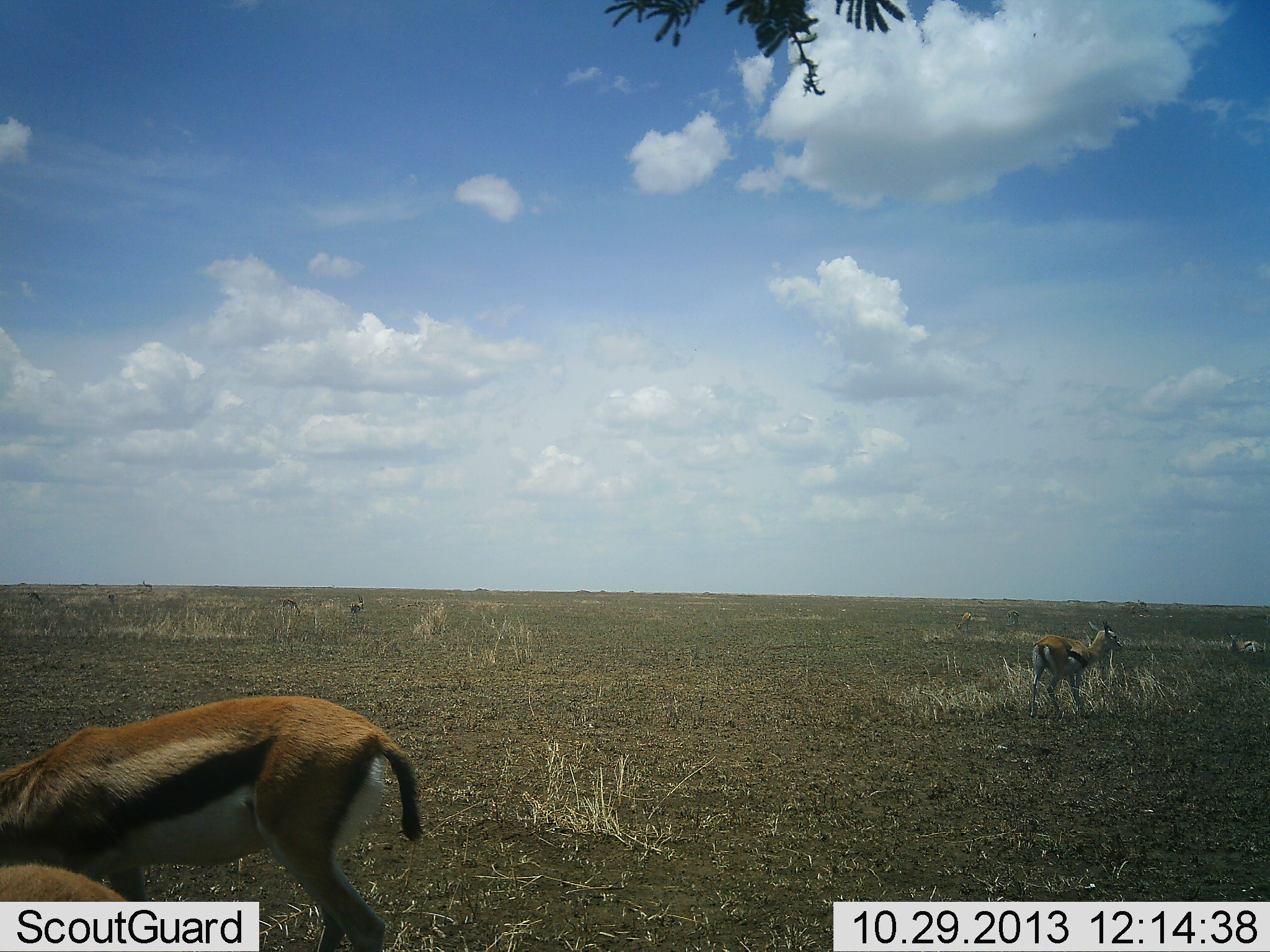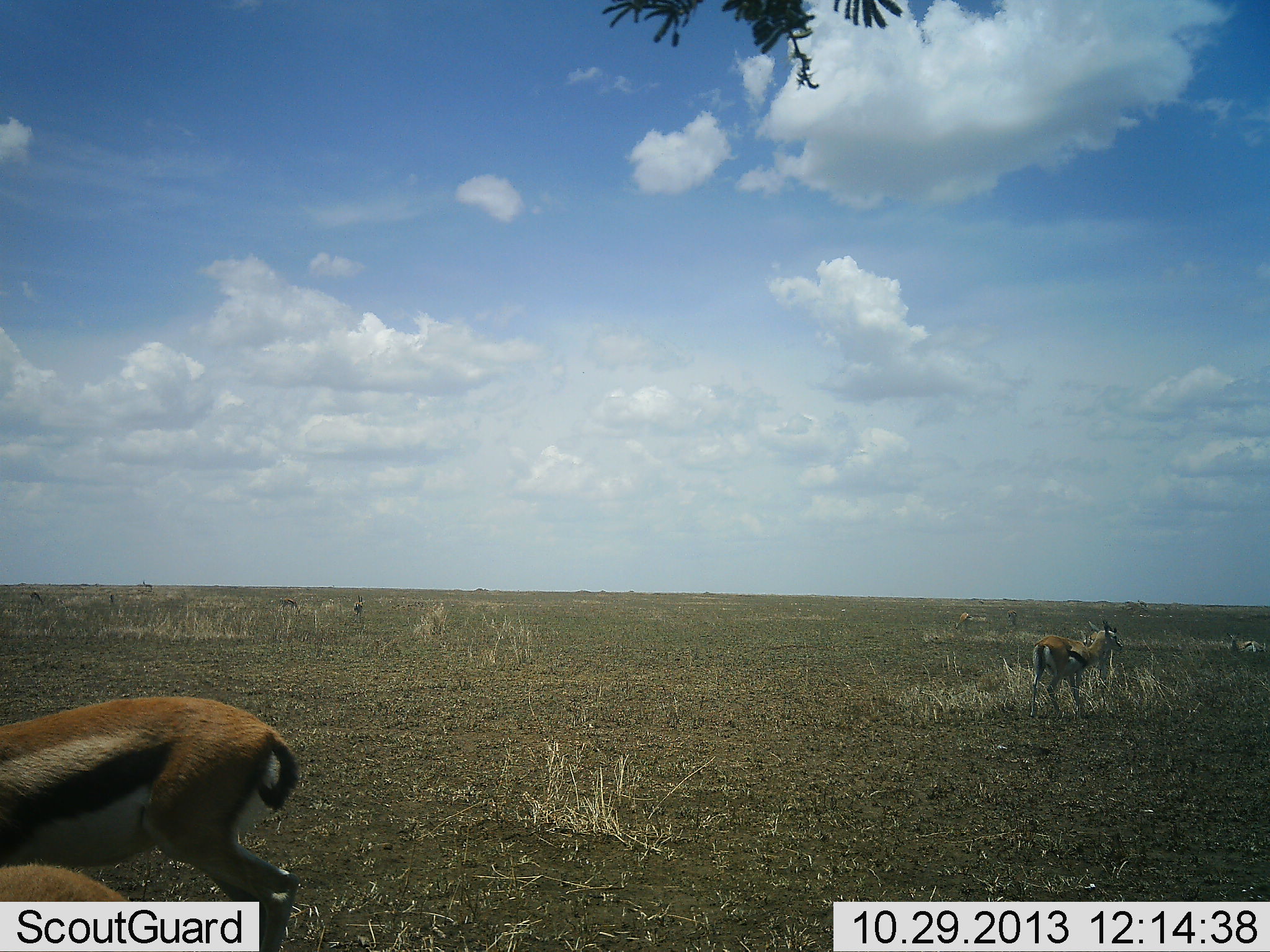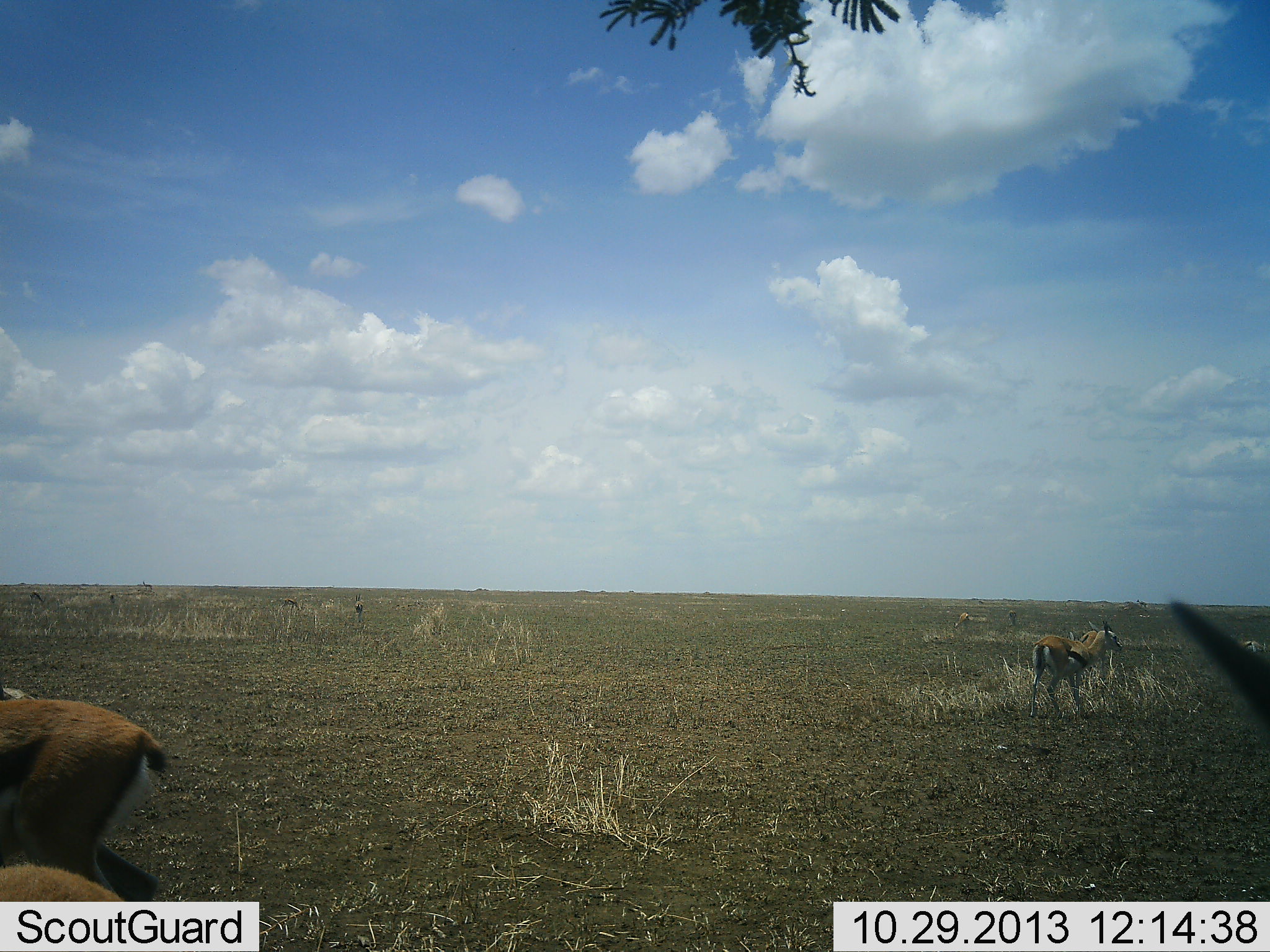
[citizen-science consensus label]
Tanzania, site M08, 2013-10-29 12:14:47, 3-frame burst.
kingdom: Animalia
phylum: Chordata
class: Mammalia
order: Artiodactyla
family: Bovidae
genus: Eudorcas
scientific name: Eudorcas thomsonii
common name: thomson's gazelle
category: gazellethomsons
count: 4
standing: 78%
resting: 9%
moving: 61%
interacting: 9%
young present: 4%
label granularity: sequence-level